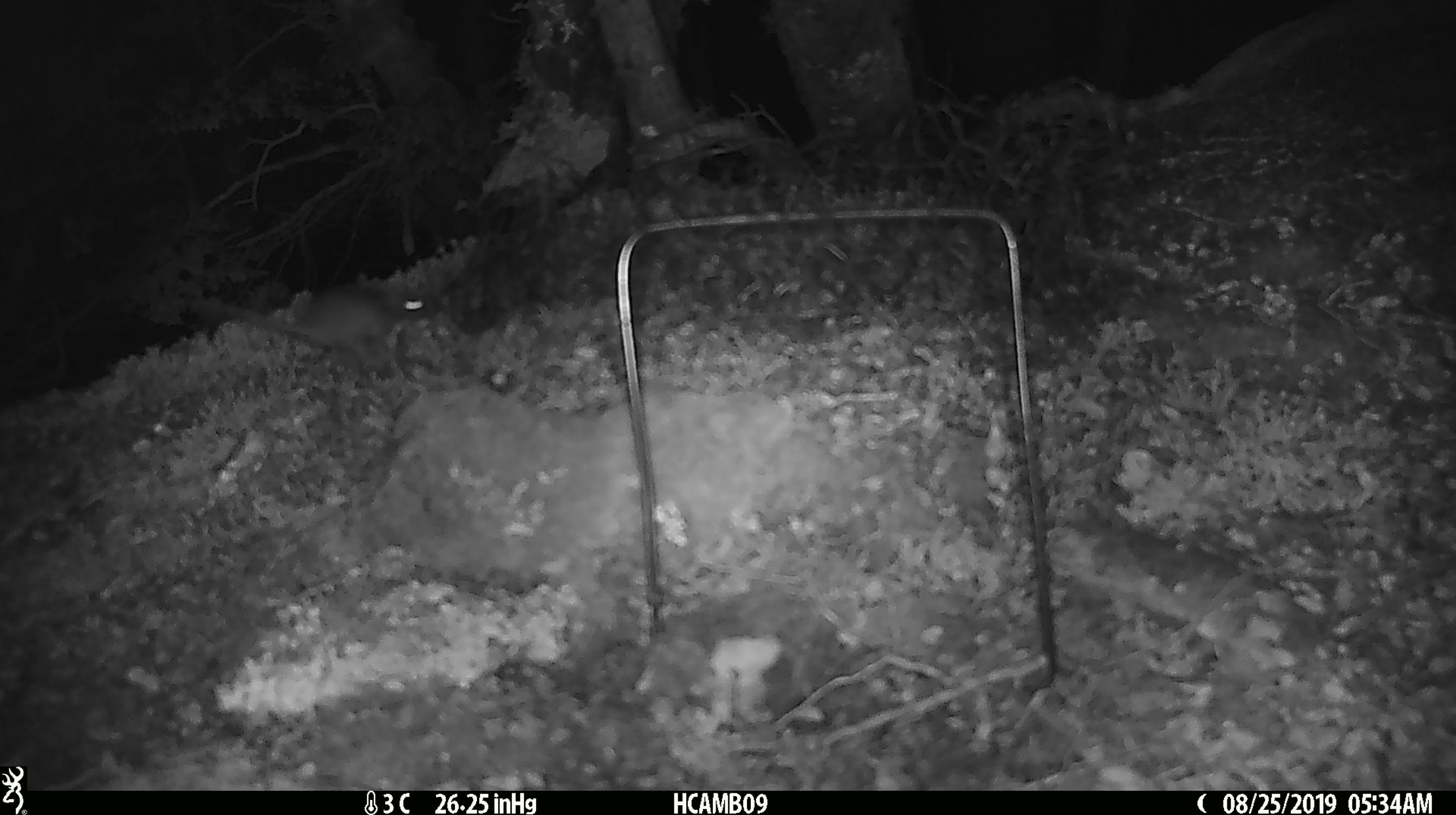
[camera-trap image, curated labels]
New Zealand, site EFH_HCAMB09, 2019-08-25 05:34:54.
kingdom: Animalia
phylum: Chordata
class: Mammalia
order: Rodentia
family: Muridae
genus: Mus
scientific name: Mus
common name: mouse